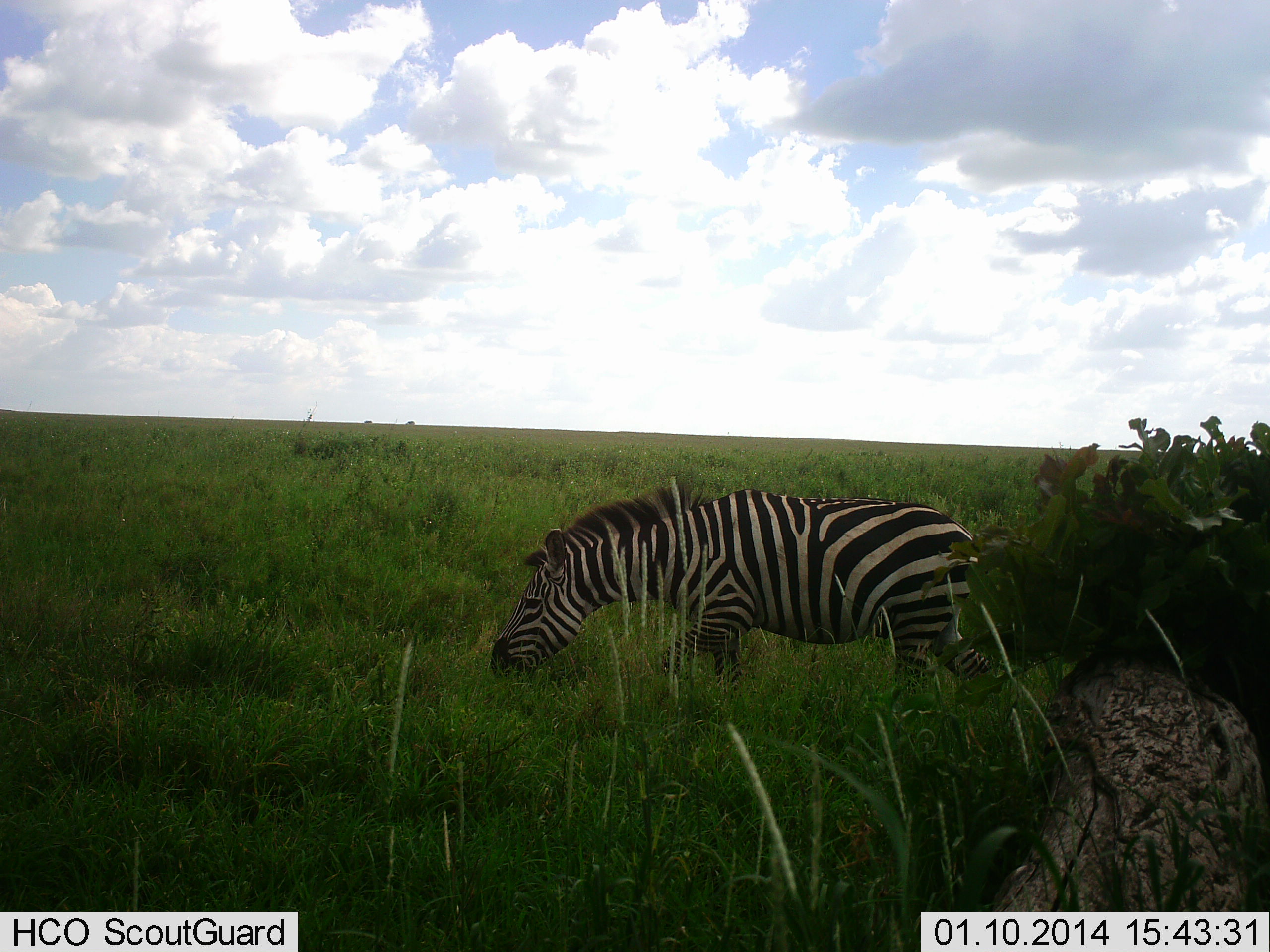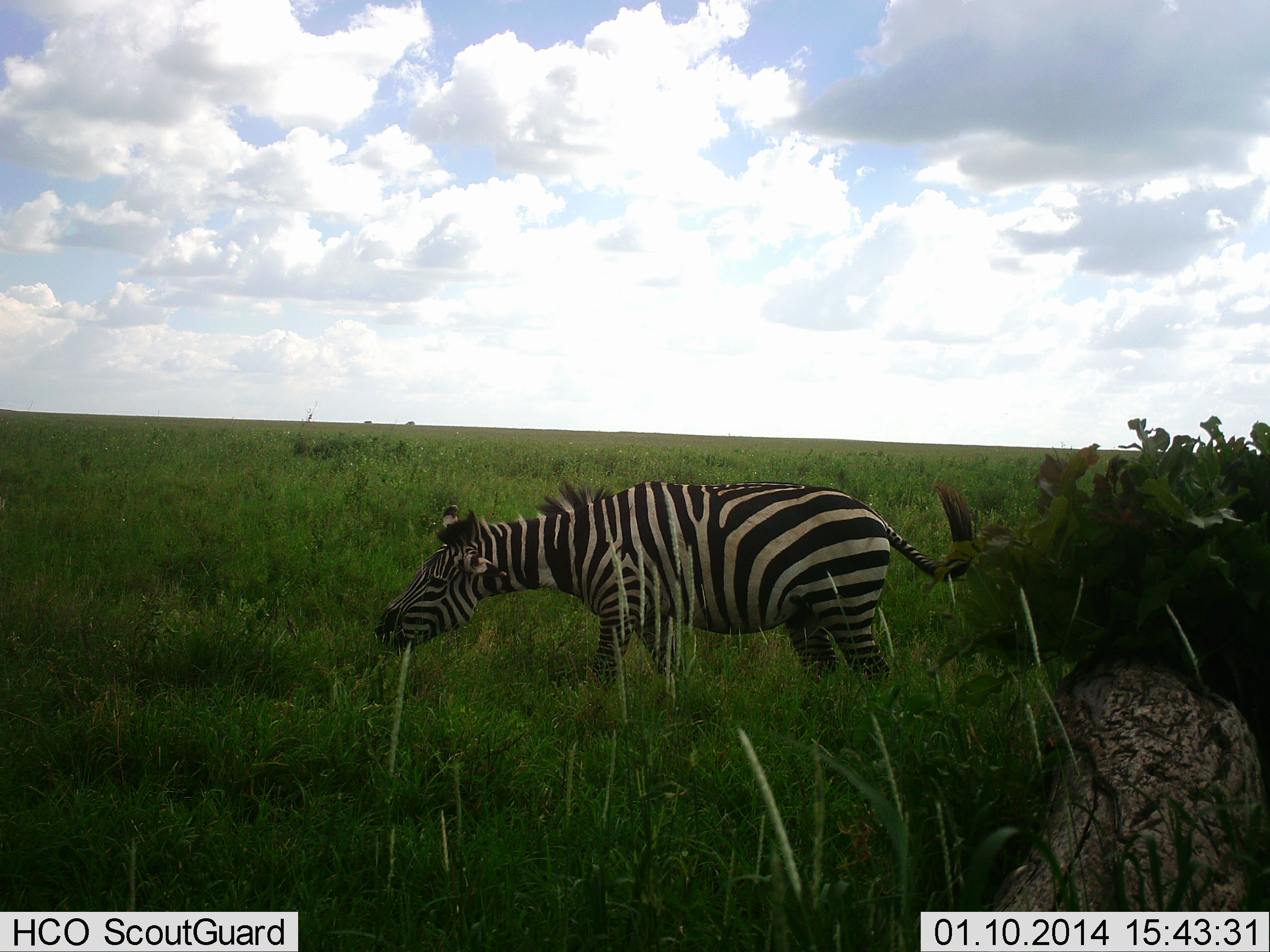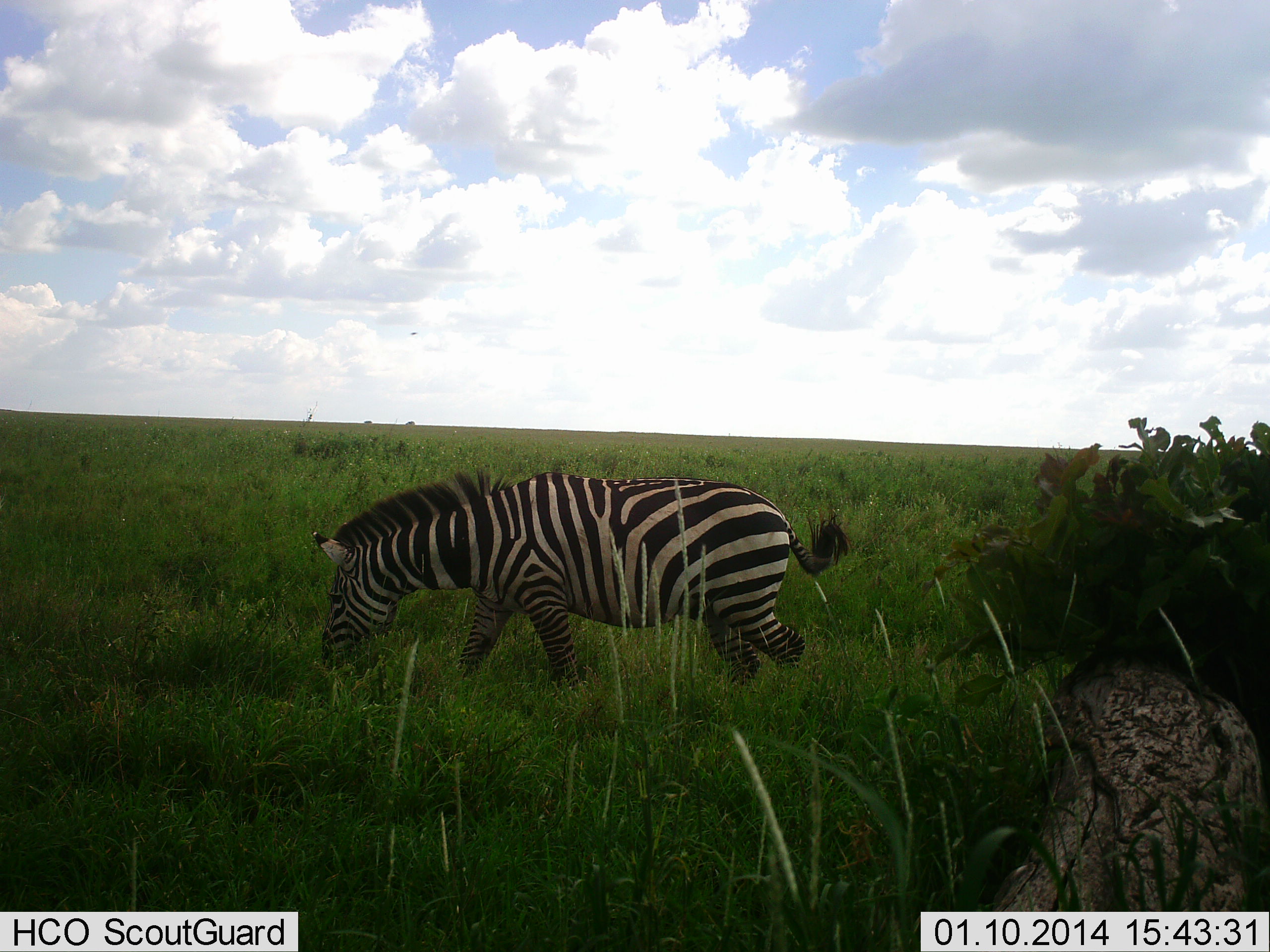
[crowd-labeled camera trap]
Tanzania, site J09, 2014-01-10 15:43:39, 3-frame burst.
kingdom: Animalia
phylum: Chordata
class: Mammalia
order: Perissodactyla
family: Equidae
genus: Equus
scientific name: Equus quagga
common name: plains zebra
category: zebra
Zebra (plains zebra) (Equus quagga), count 1. Behavior (volunteer vote fractions): standing 10%, resting 0%, moving 20%, interacting 0%. Young present (vote fraction): 0%. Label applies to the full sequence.